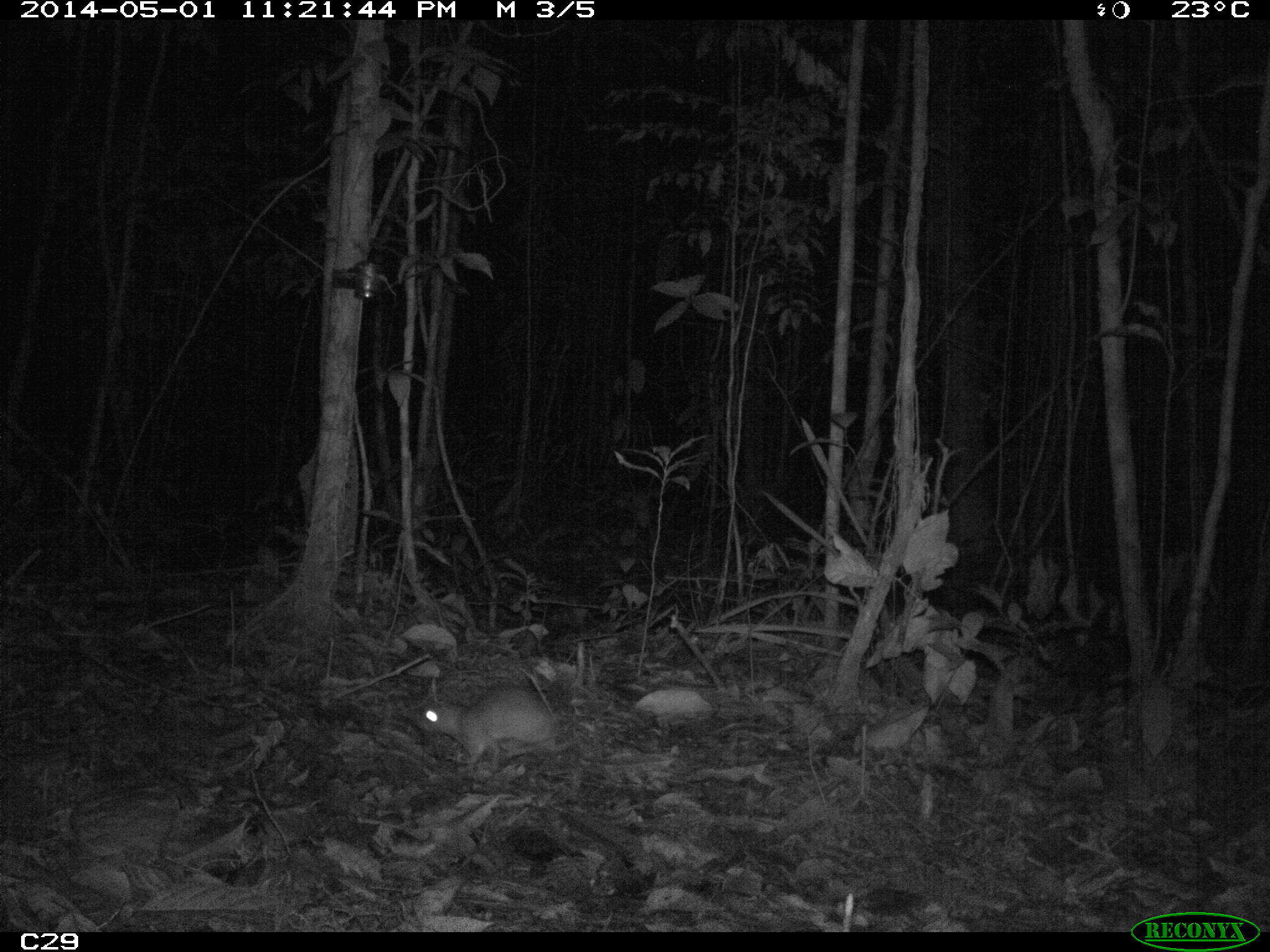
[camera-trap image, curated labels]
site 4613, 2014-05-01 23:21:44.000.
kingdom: Animalia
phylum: Chordata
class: Mammalia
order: Rodentia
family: Muridae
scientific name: Muridae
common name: mice, rats, and gerbils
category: unknown mouse or rat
Unknown mouse or rat (mice, rats, and gerbils) (Muridae), count 1, age adult.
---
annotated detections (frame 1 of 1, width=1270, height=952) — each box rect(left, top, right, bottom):
unknown mouse or rat: rect(407, 686, 556, 765)